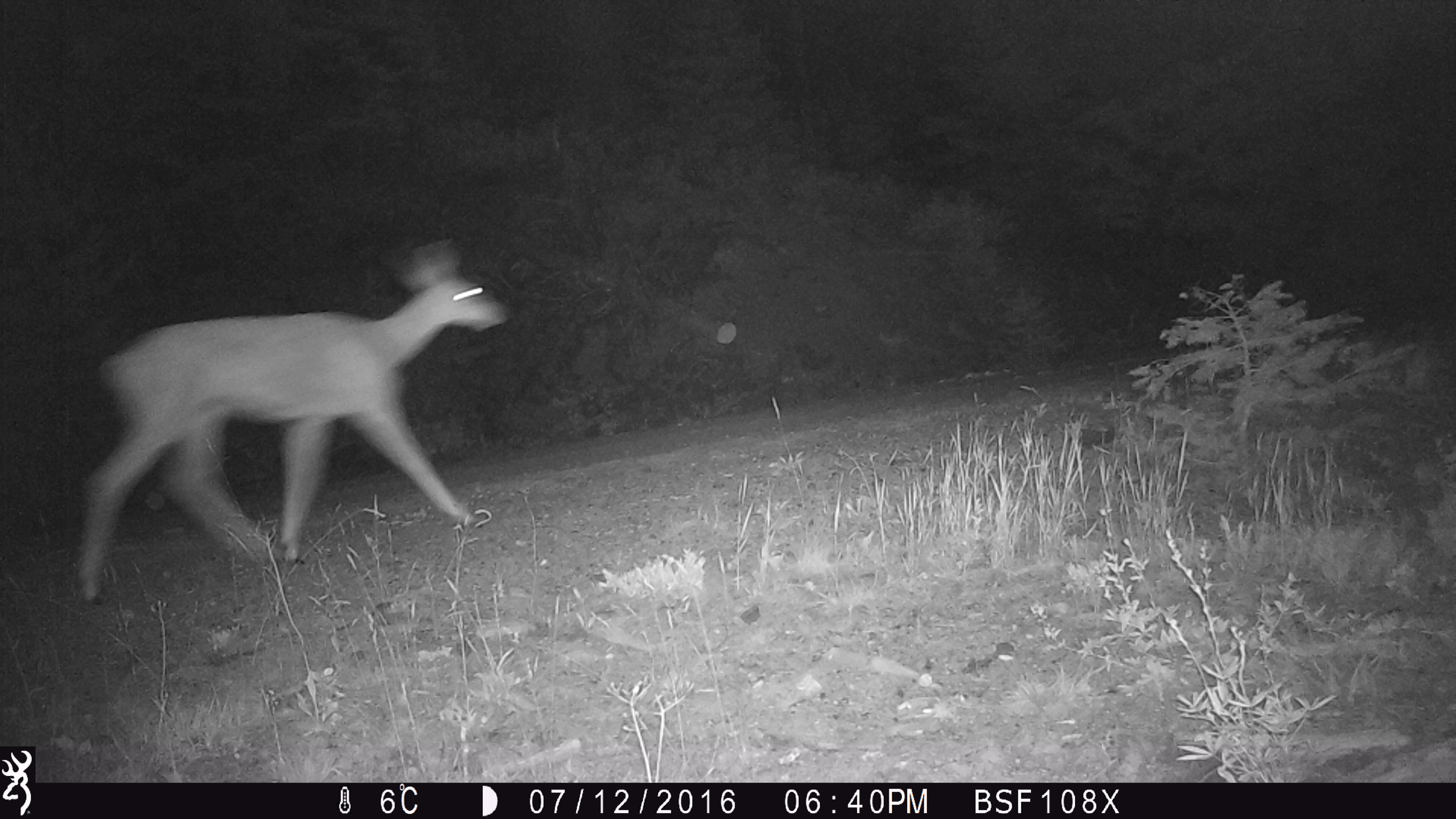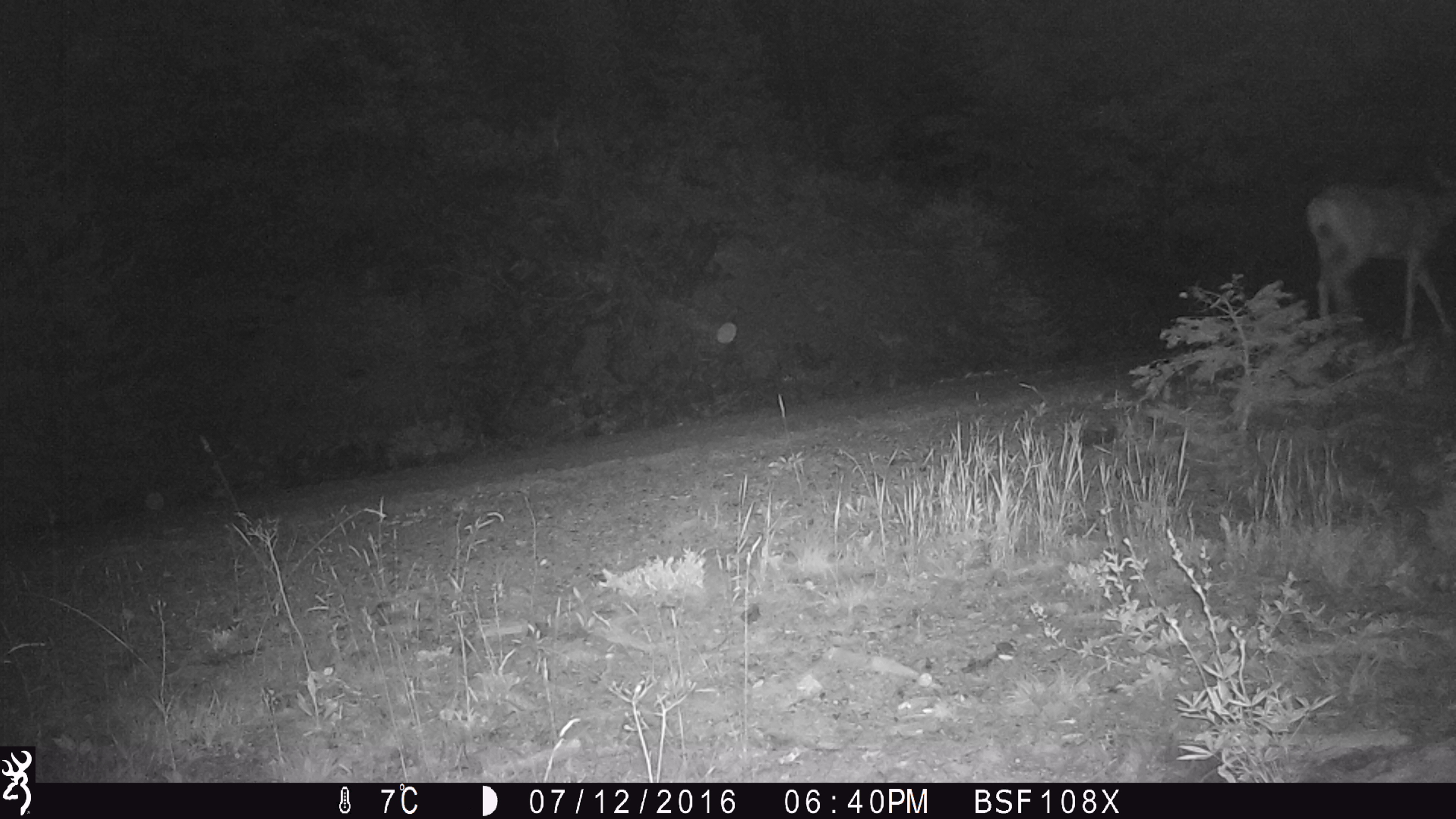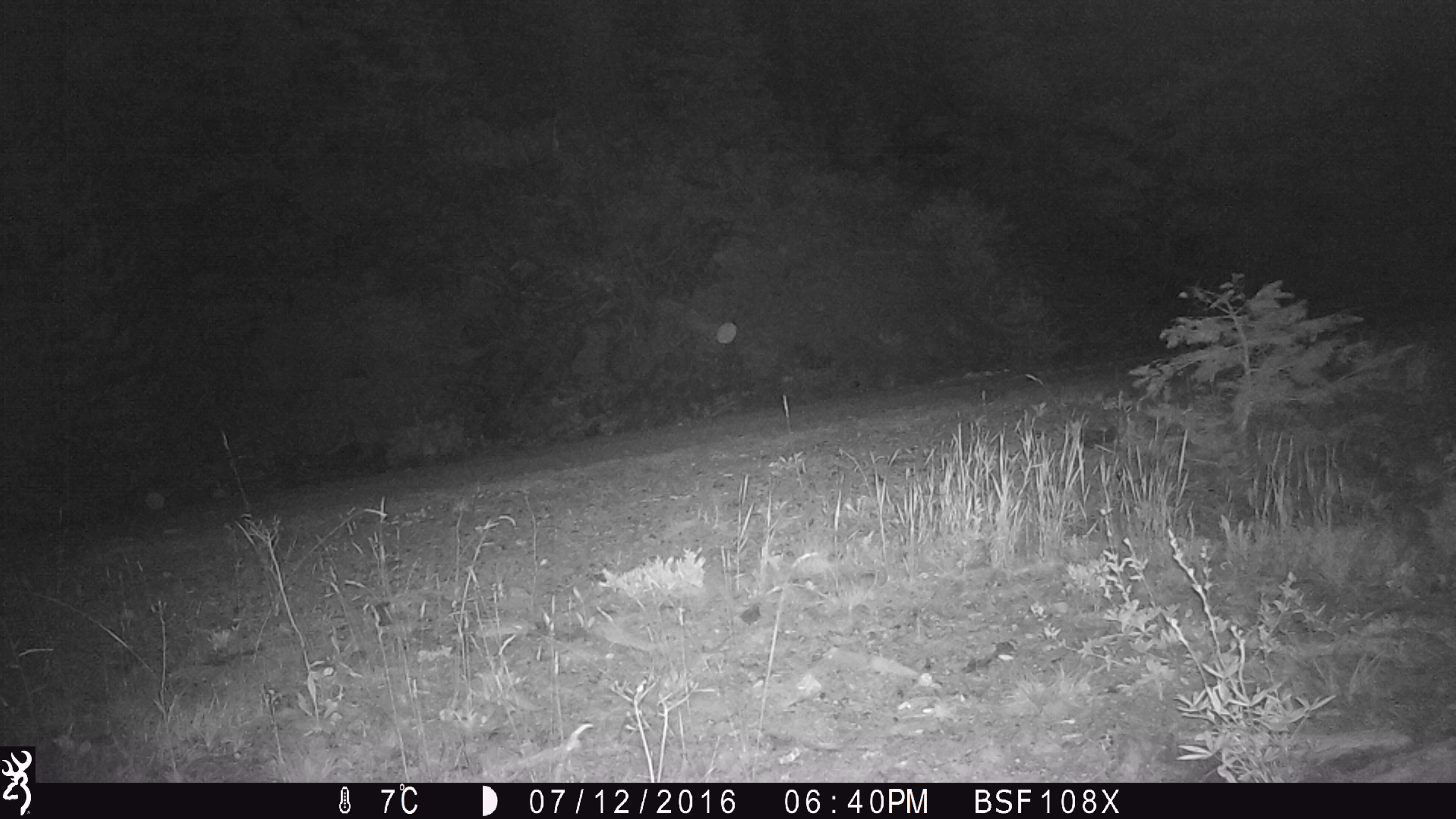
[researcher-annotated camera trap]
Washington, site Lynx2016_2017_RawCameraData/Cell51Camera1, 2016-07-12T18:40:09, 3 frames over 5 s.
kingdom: Animalia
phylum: Chordata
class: Mammalia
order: Artiodactyla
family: Cervidae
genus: Odocoileus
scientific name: Odocoileus hemionus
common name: mule deer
Odocoileus hemionus (mule deer). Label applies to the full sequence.